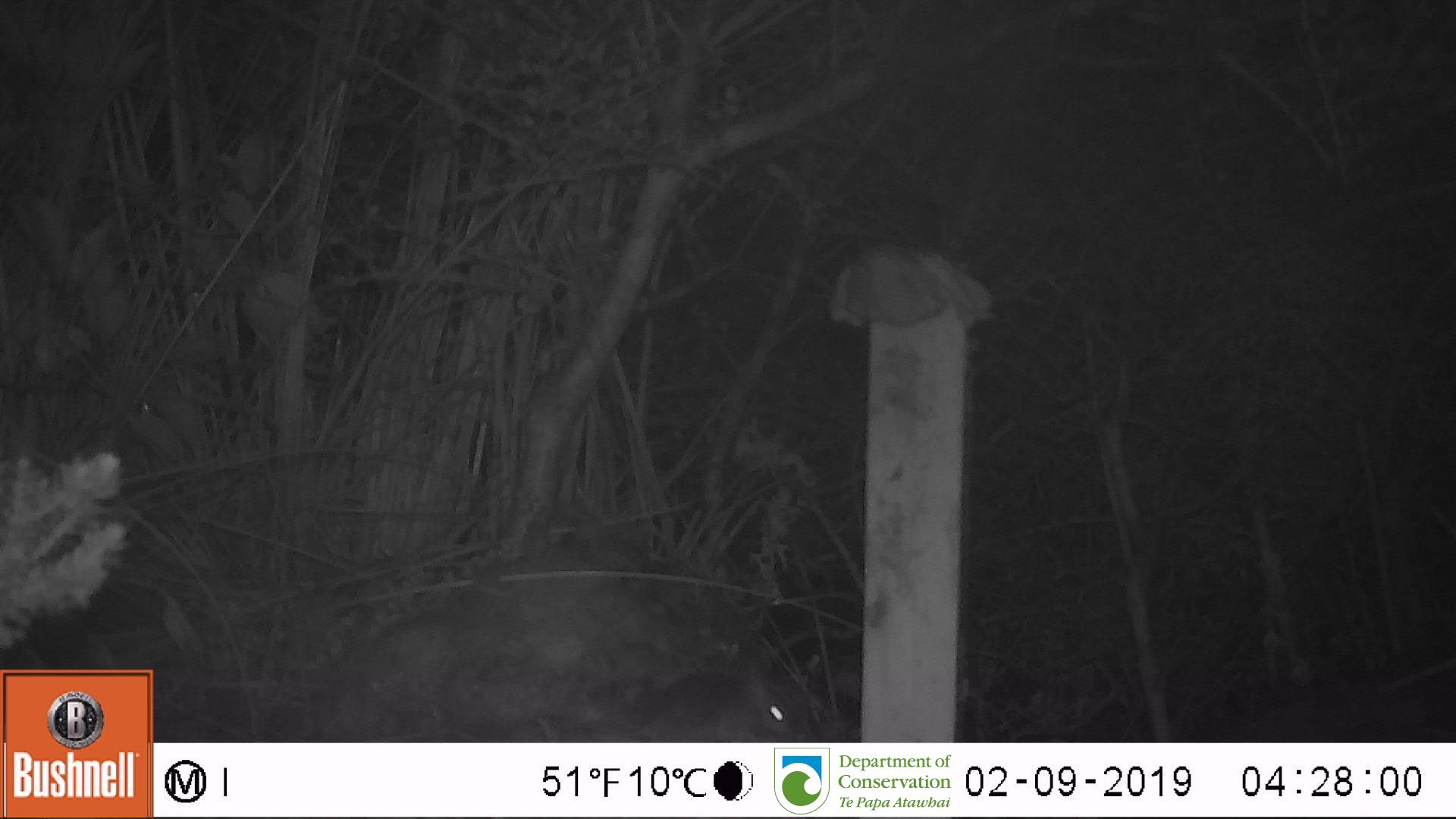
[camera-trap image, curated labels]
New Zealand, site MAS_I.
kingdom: Animalia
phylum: Chordata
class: Mammalia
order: Rodentia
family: Muridae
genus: Mus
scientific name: Mus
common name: mouse